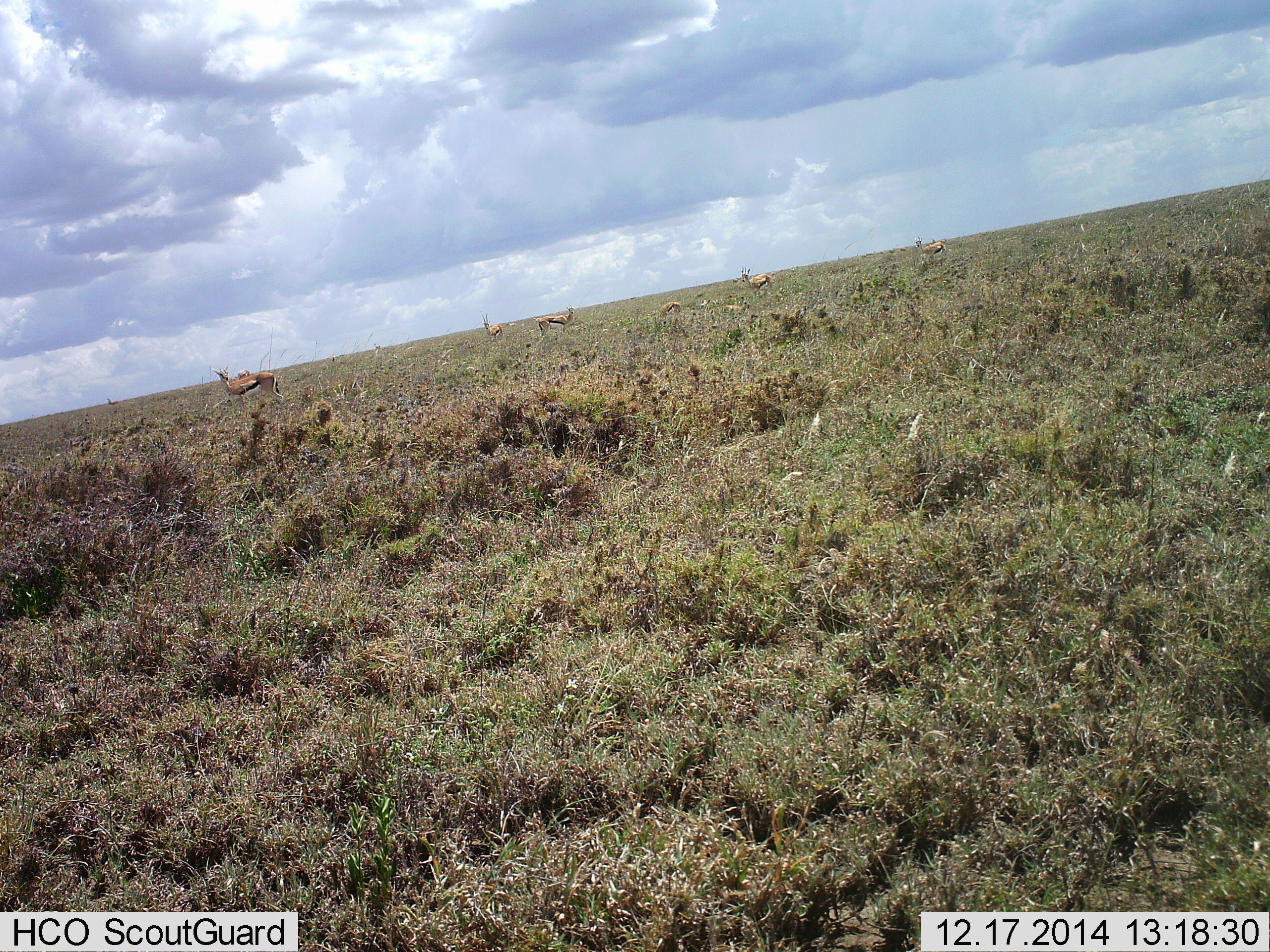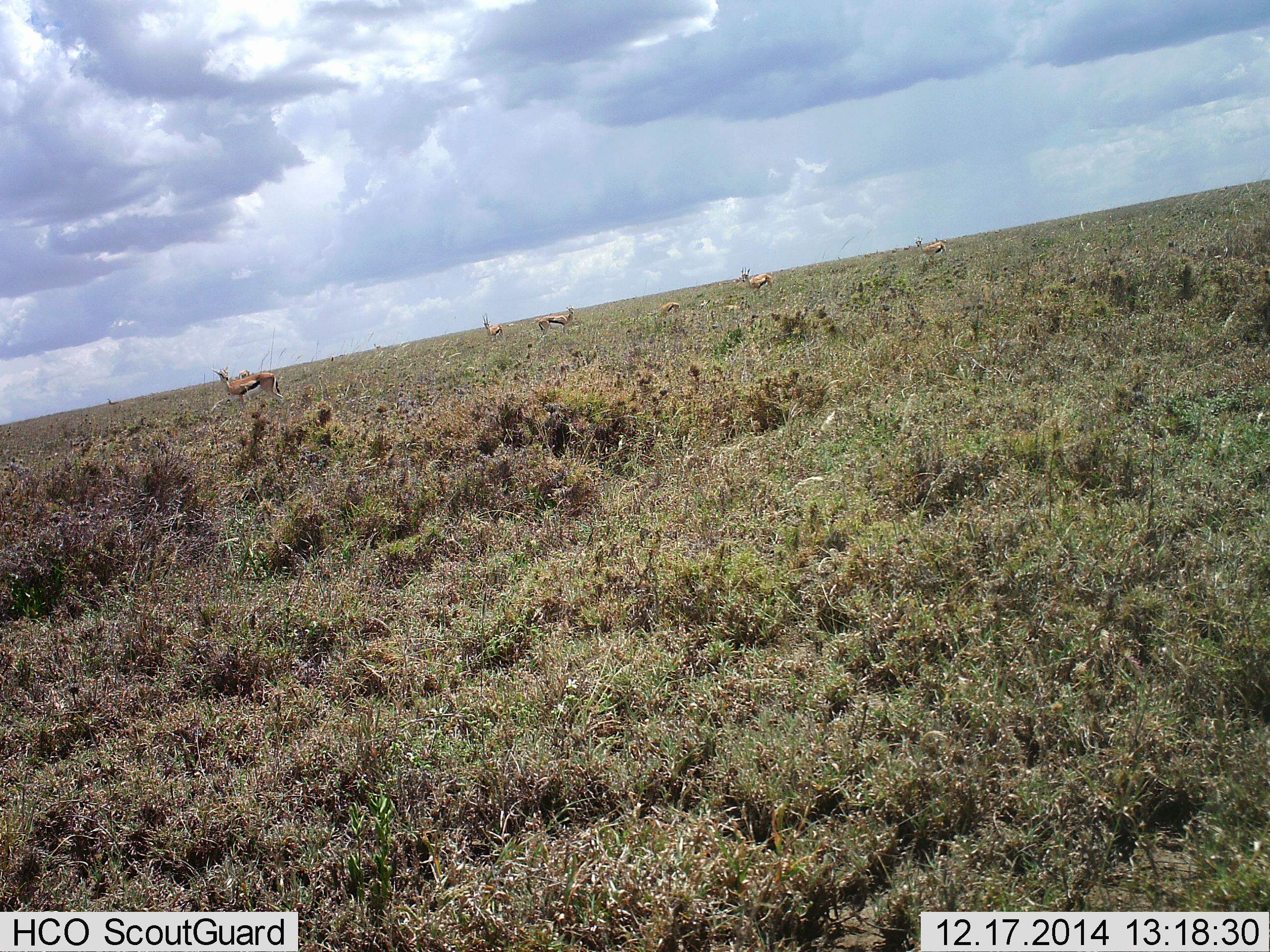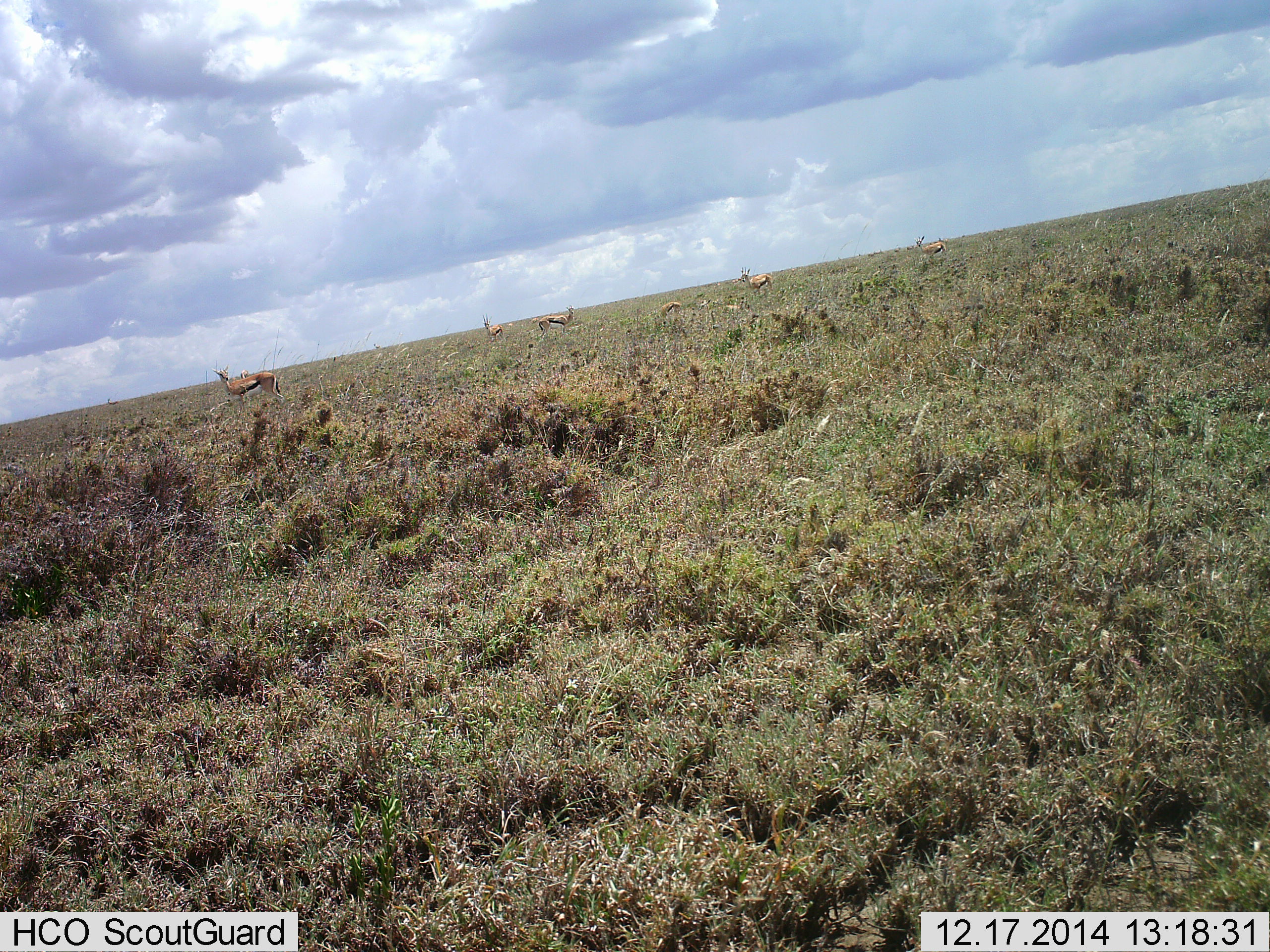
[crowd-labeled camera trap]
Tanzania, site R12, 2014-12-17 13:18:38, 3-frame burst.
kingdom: Animalia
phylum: Chordata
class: Mammalia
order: Artiodactyla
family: Bovidae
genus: Eudorcas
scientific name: Eudorcas thomsonii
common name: thomson's gazelle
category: gazellethomsons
Gazellethomsons (thomson's gazelle) (Eudorcas thomsonii), count 7. Behavior (volunteer vote fractions): standing 80%, resting 10%, moving 0%, interacting 10%. Young present (vote fraction): 0%. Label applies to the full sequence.